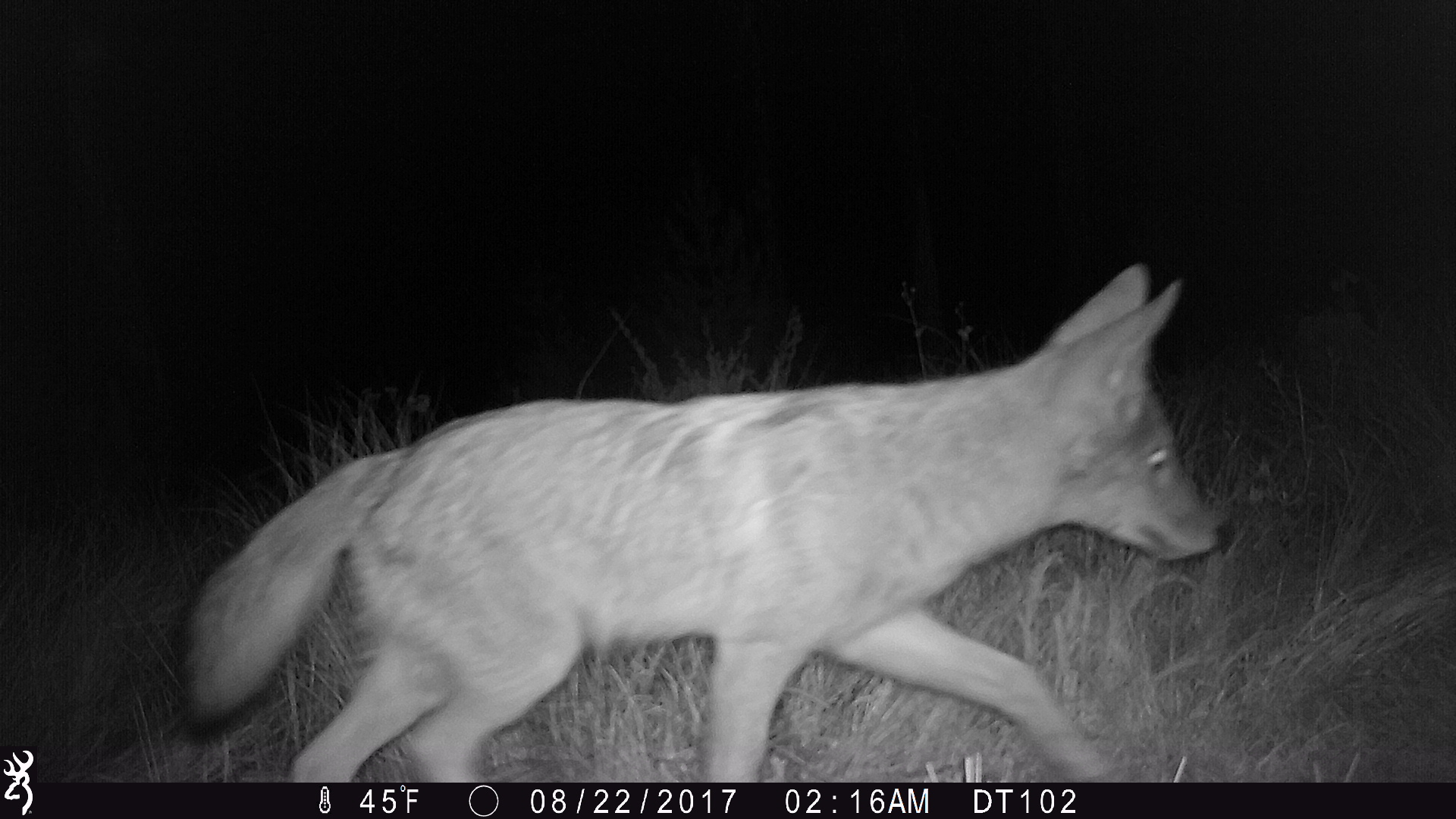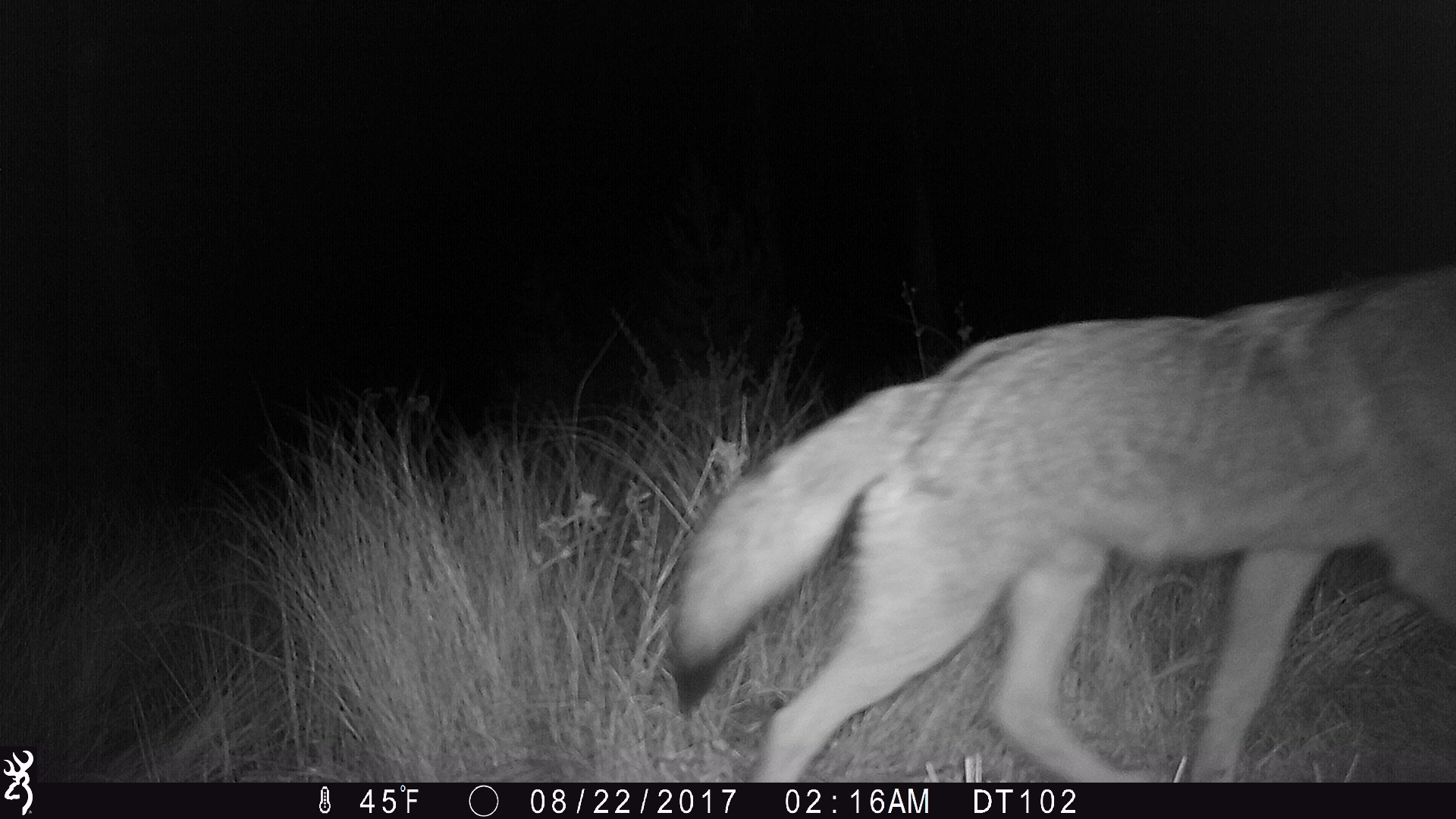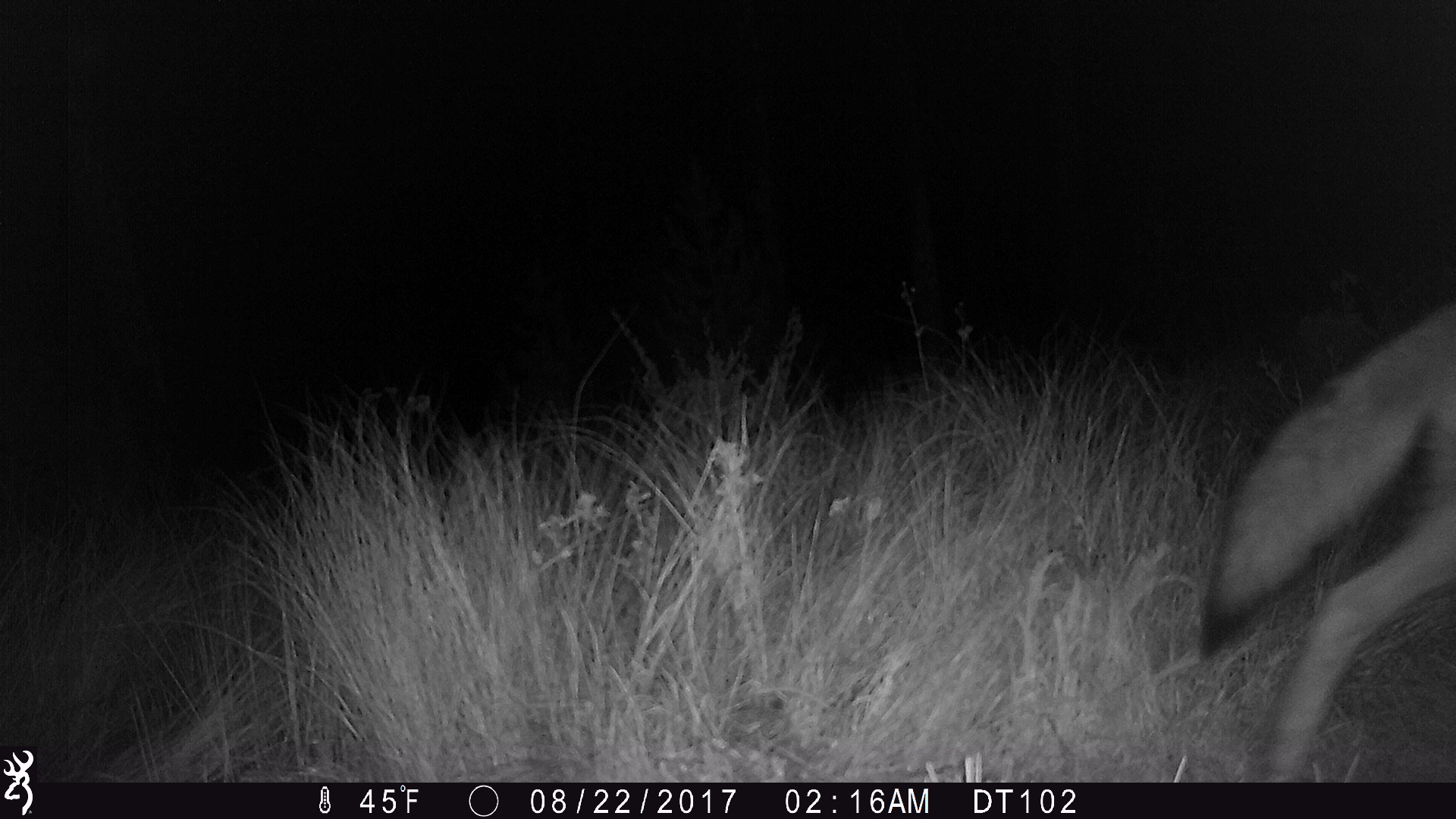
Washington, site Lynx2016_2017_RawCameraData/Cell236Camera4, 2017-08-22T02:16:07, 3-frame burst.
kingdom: Animalia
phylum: Chordata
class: Mammalia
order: Carnivora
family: Canidae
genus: Canis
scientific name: Canis latrans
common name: coyote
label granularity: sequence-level